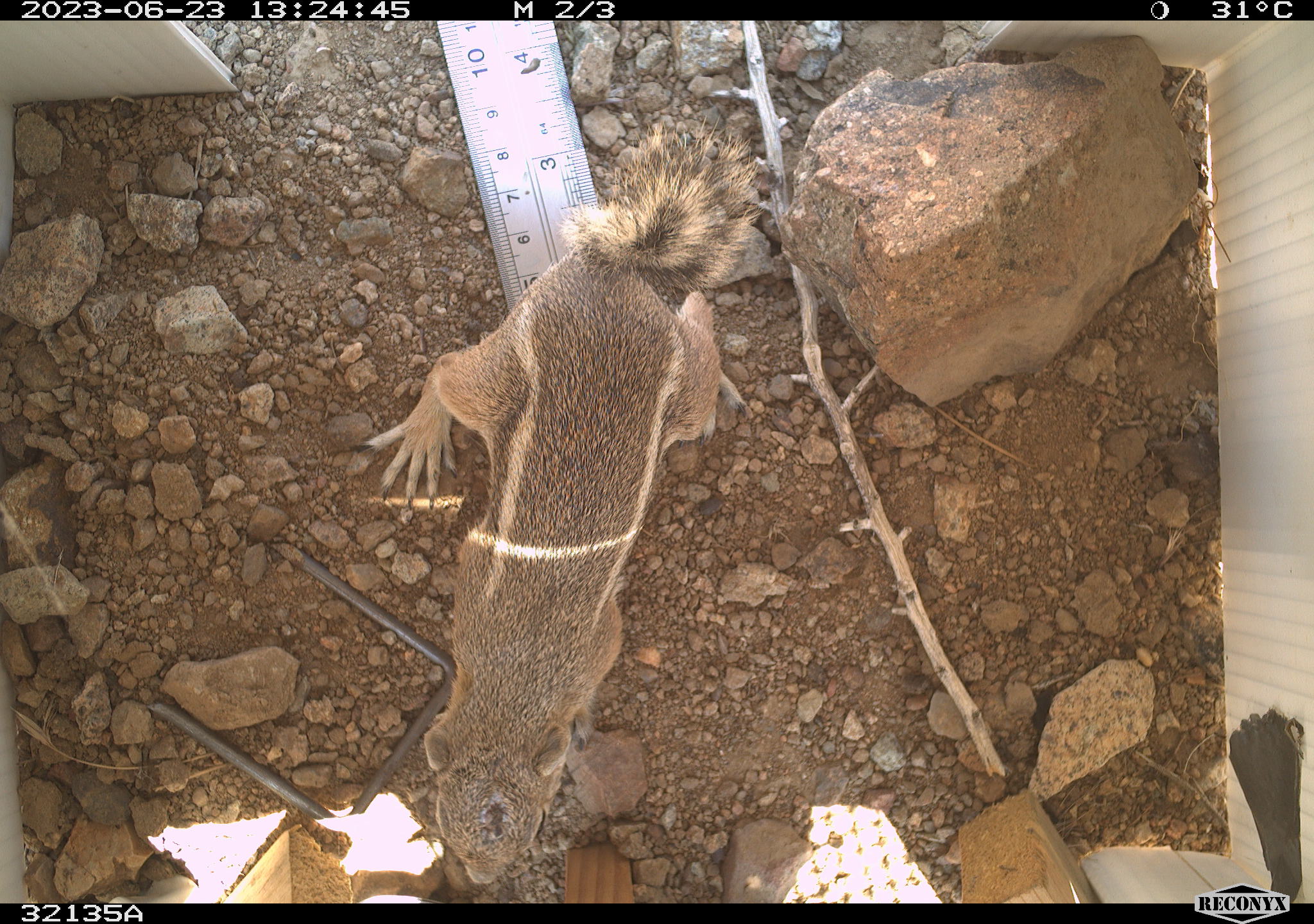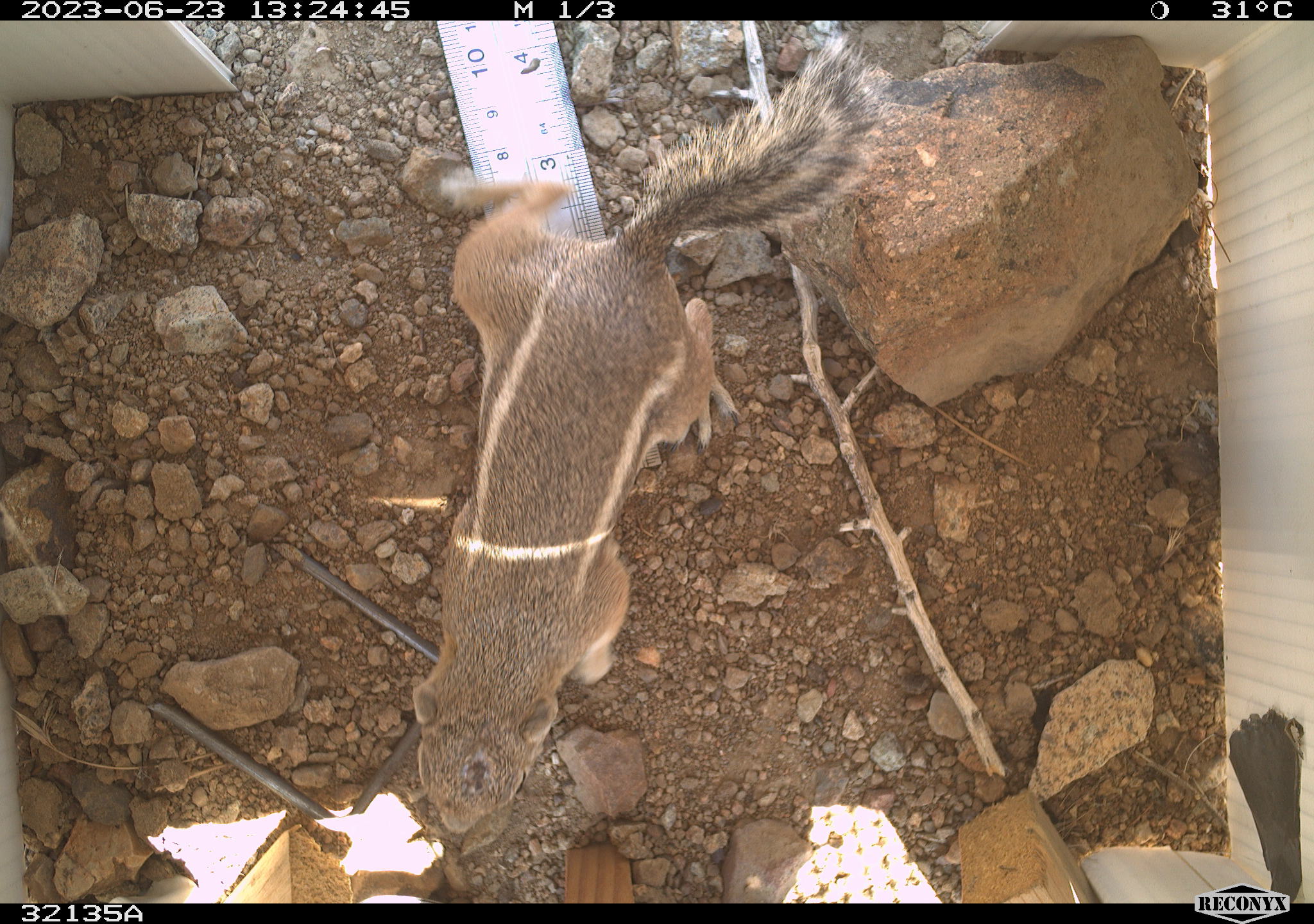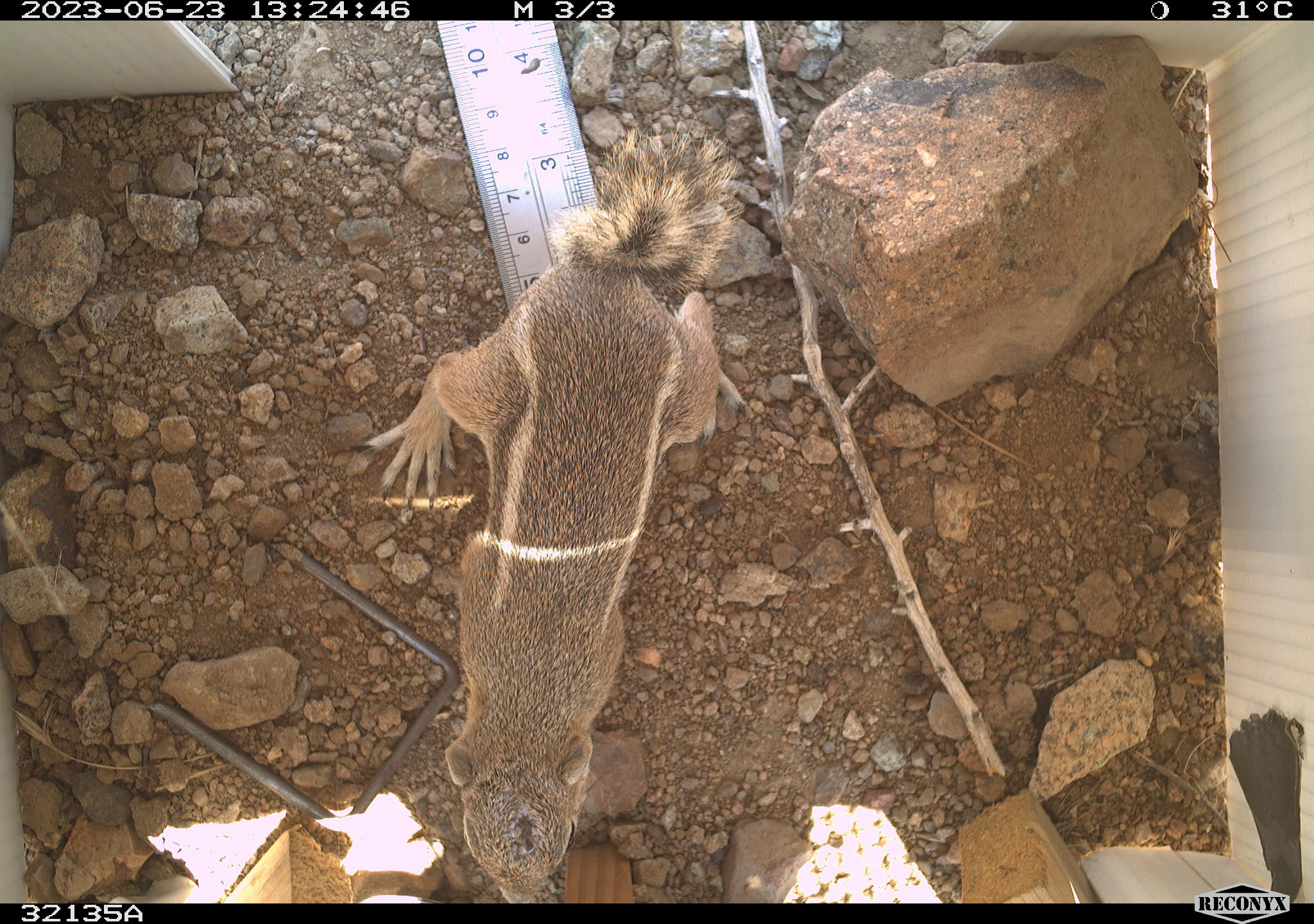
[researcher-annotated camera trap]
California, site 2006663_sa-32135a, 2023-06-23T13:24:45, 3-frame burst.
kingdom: Animalia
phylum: Chordata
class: Mammalia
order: Rodentia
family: Sciuridae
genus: Ammospermophilus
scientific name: Ammospermophilus leucurus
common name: white-tailed antelope squirrel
White-tailed antelope squirrel (Ammospermophilus leucurus).